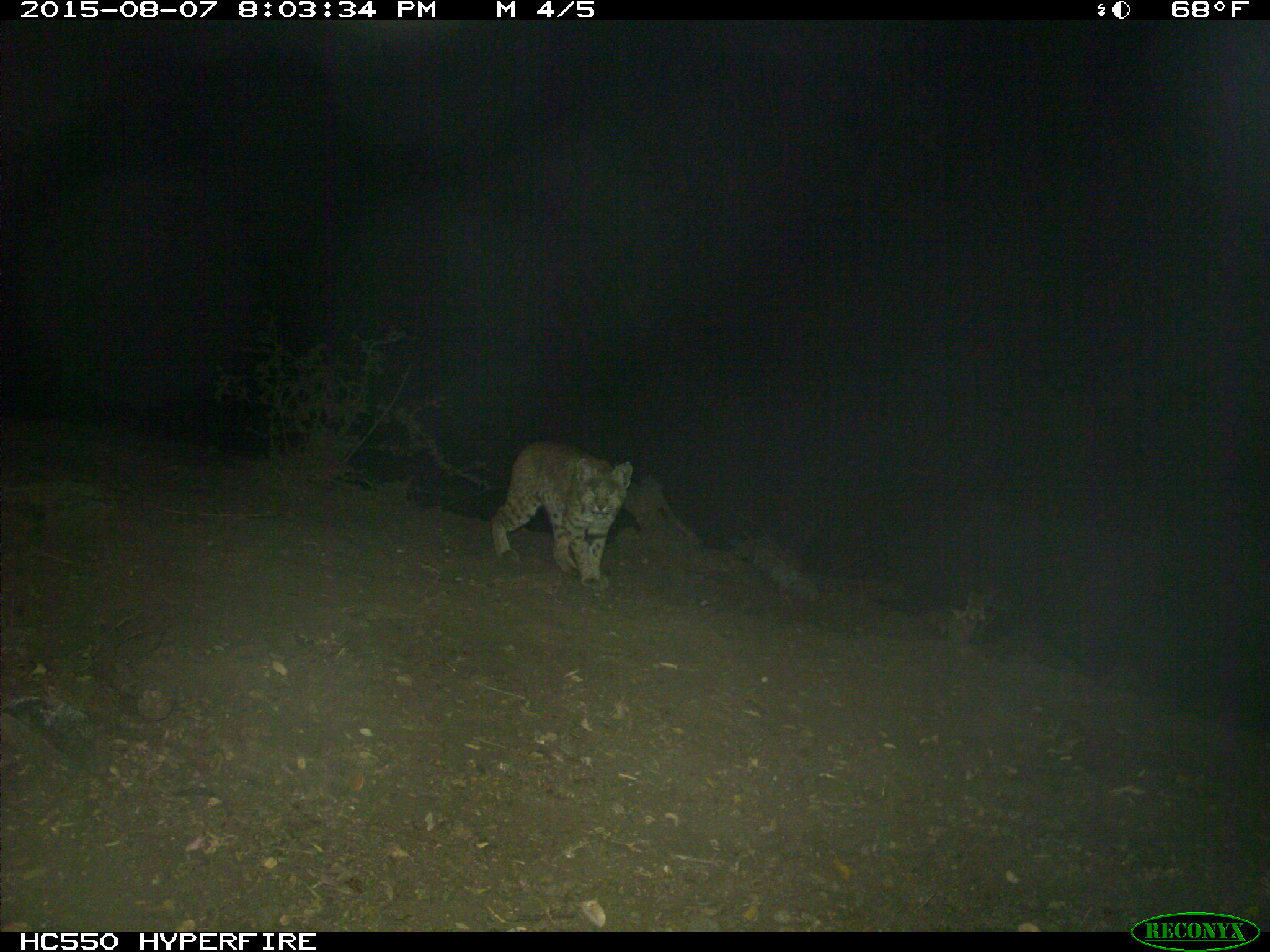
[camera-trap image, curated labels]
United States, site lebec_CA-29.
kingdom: Animalia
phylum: Chordata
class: Mammalia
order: Carnivora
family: Felidae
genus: Lynx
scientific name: Lynx rufus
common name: bobcat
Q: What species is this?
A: Lynx rufus (bobcat).